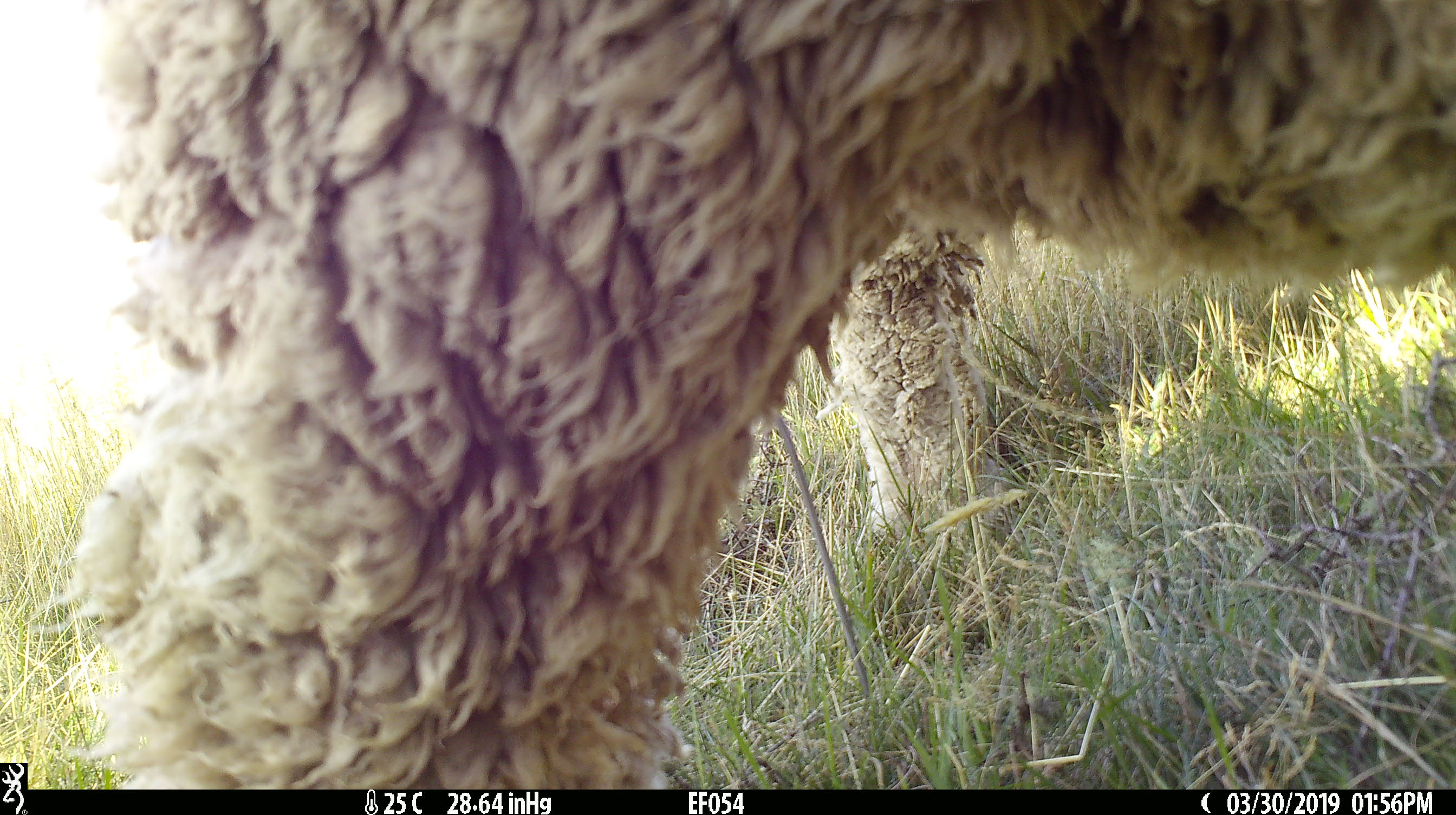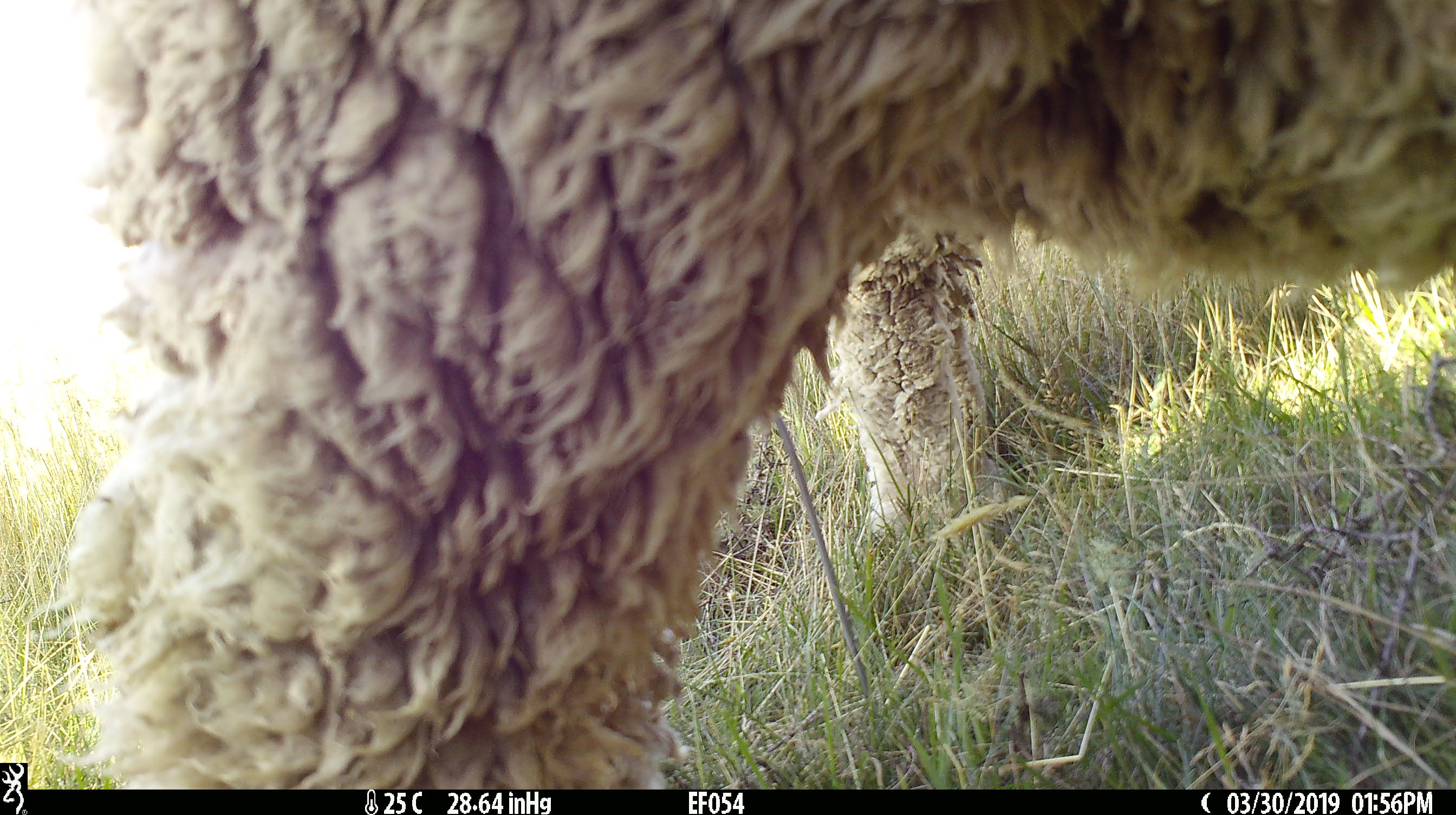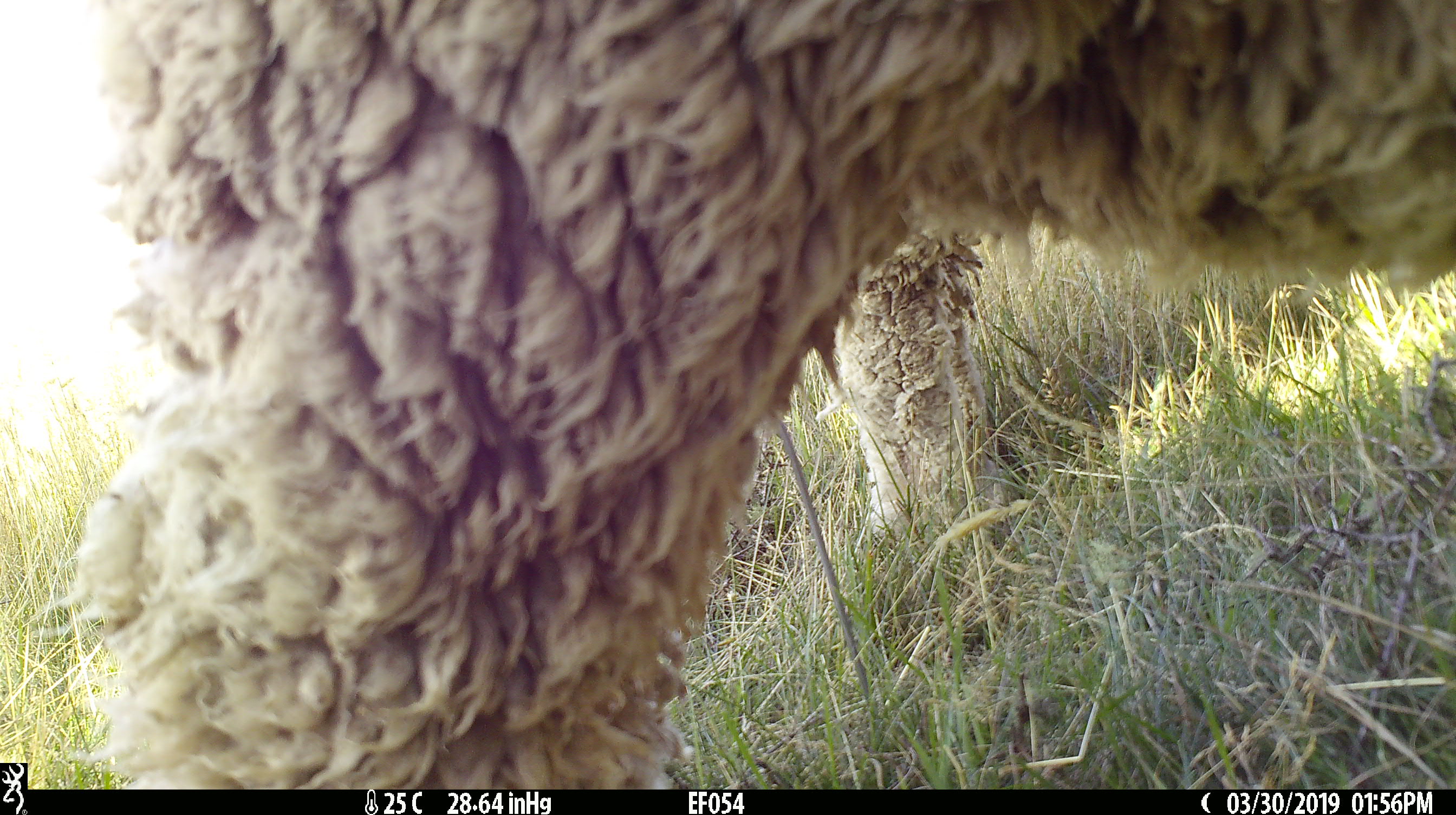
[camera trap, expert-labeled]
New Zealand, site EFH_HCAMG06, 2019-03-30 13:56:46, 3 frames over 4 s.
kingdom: Animalia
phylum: Chordata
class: Mammalia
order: Artiodactyla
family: Bovidae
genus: Ovis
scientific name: Ovis aries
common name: domestic sheep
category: sheep